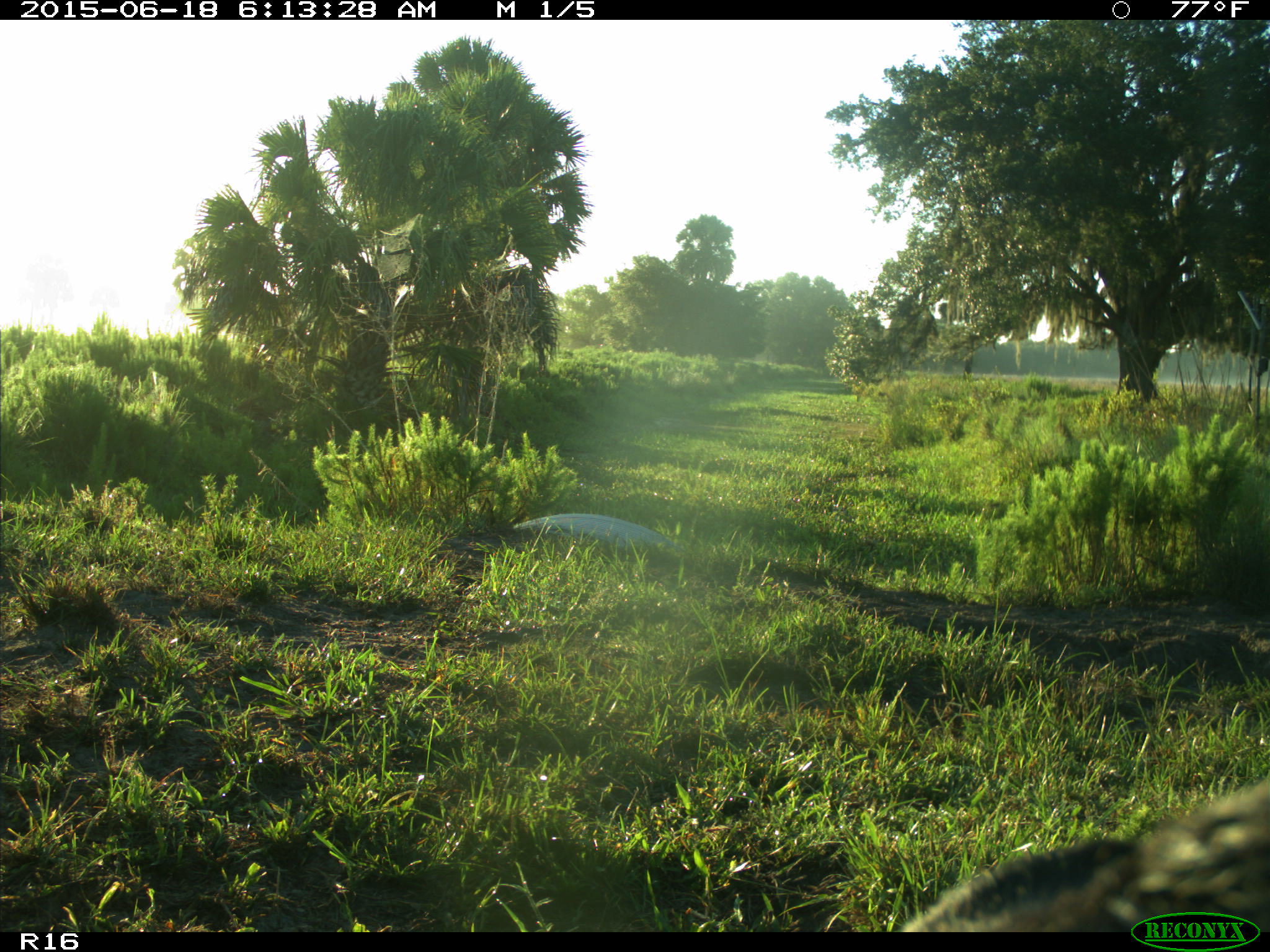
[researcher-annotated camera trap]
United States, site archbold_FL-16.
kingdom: Animalia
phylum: Chordata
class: Mammalia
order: Artiodactyla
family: Bovidae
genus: Bos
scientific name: Bos taurus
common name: domestic cow